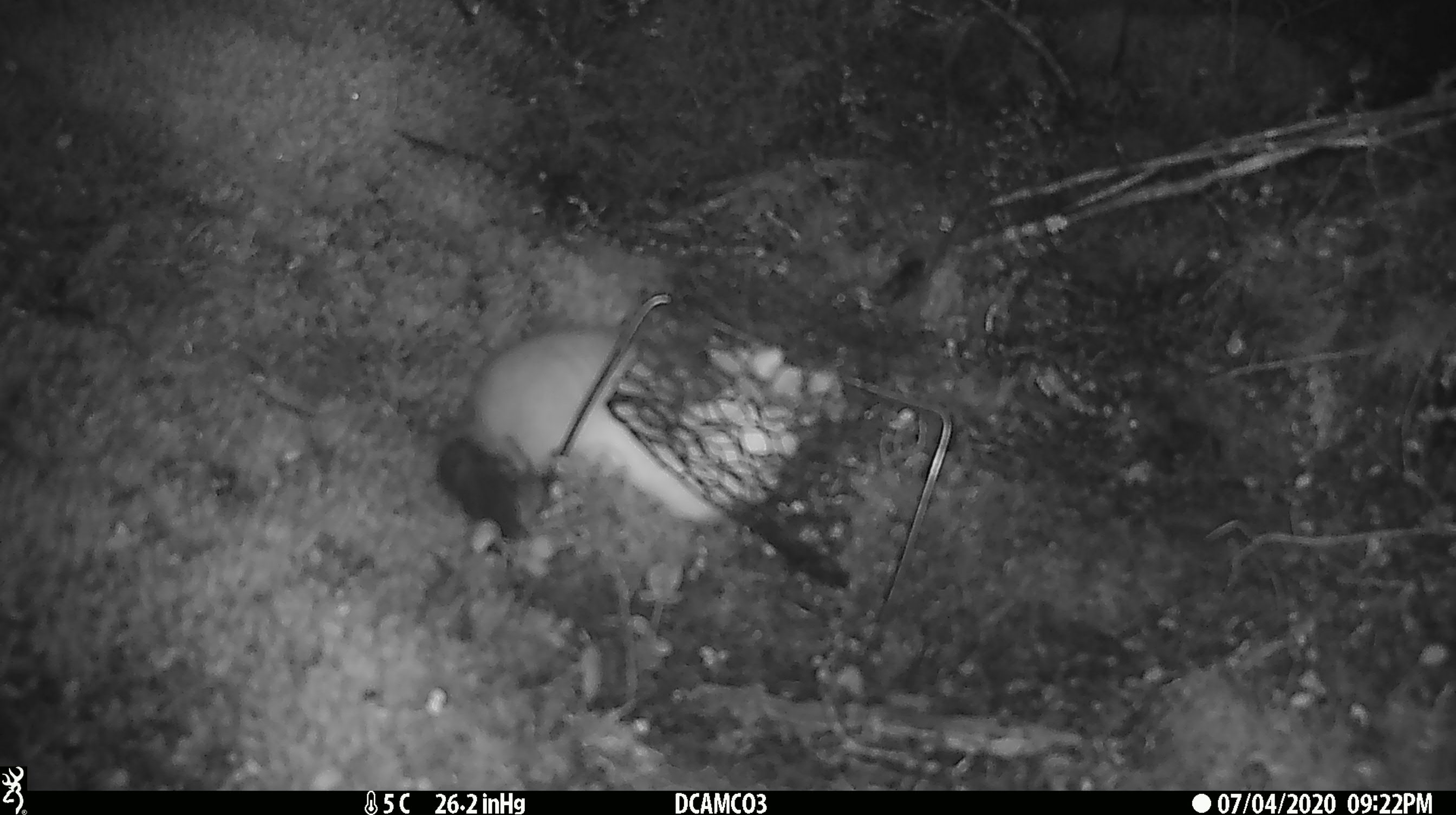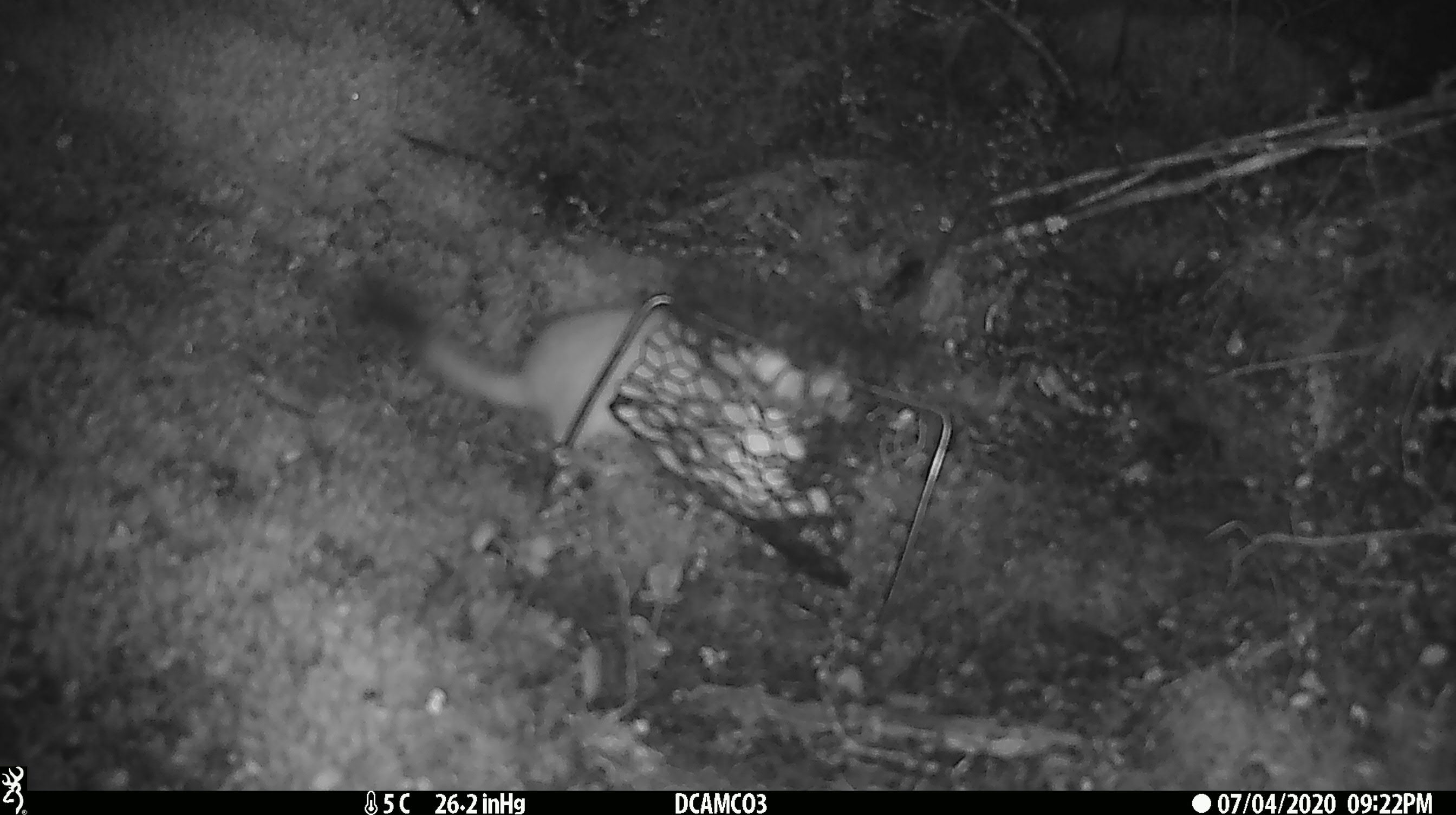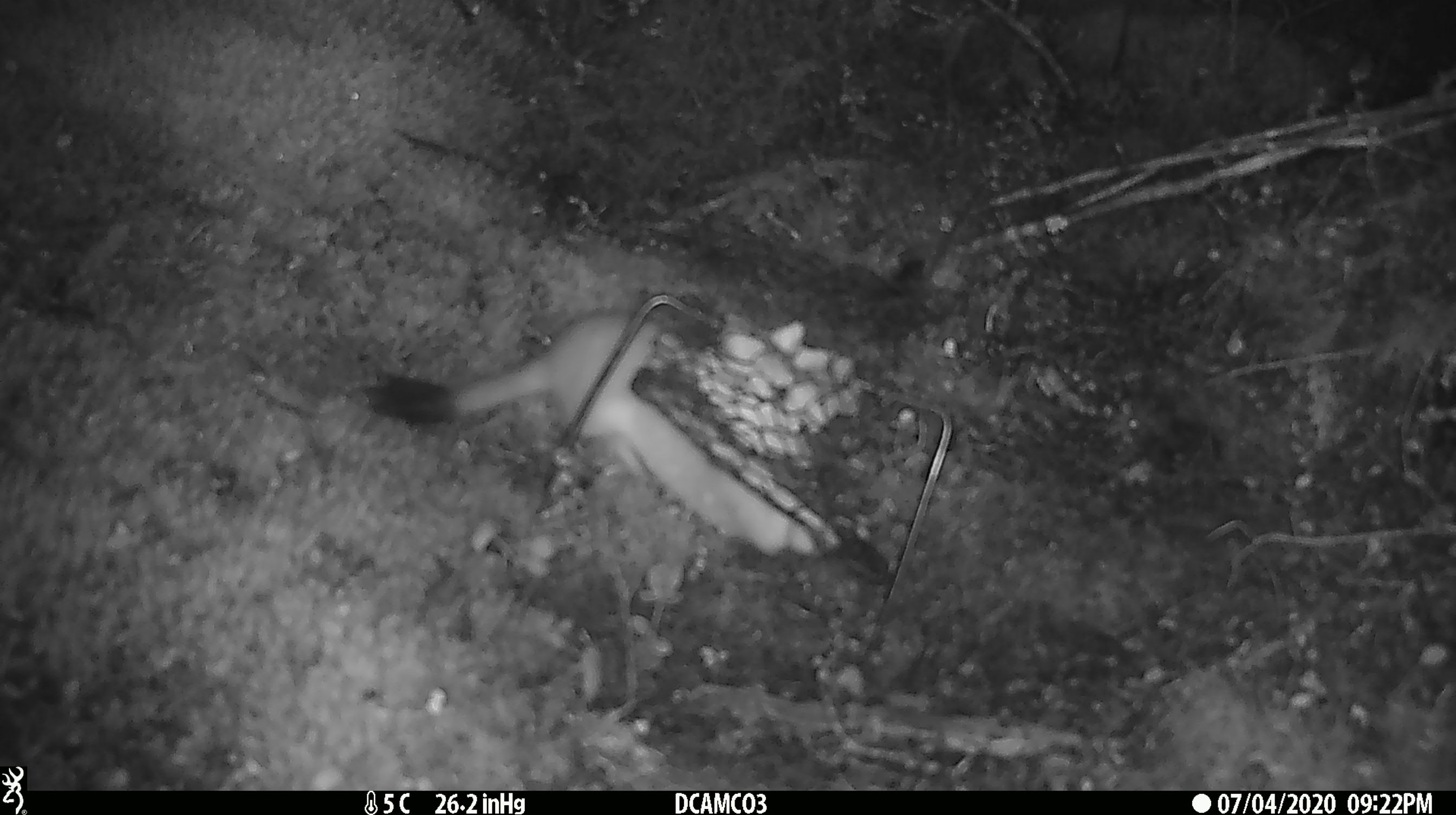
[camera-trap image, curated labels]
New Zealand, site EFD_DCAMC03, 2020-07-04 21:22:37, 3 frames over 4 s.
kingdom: Animalia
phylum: Chordata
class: Mammalia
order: Carnivora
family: Mustelidae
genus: Mustela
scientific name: Mustela erminea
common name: stoat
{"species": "stoat (Mustela erminea)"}